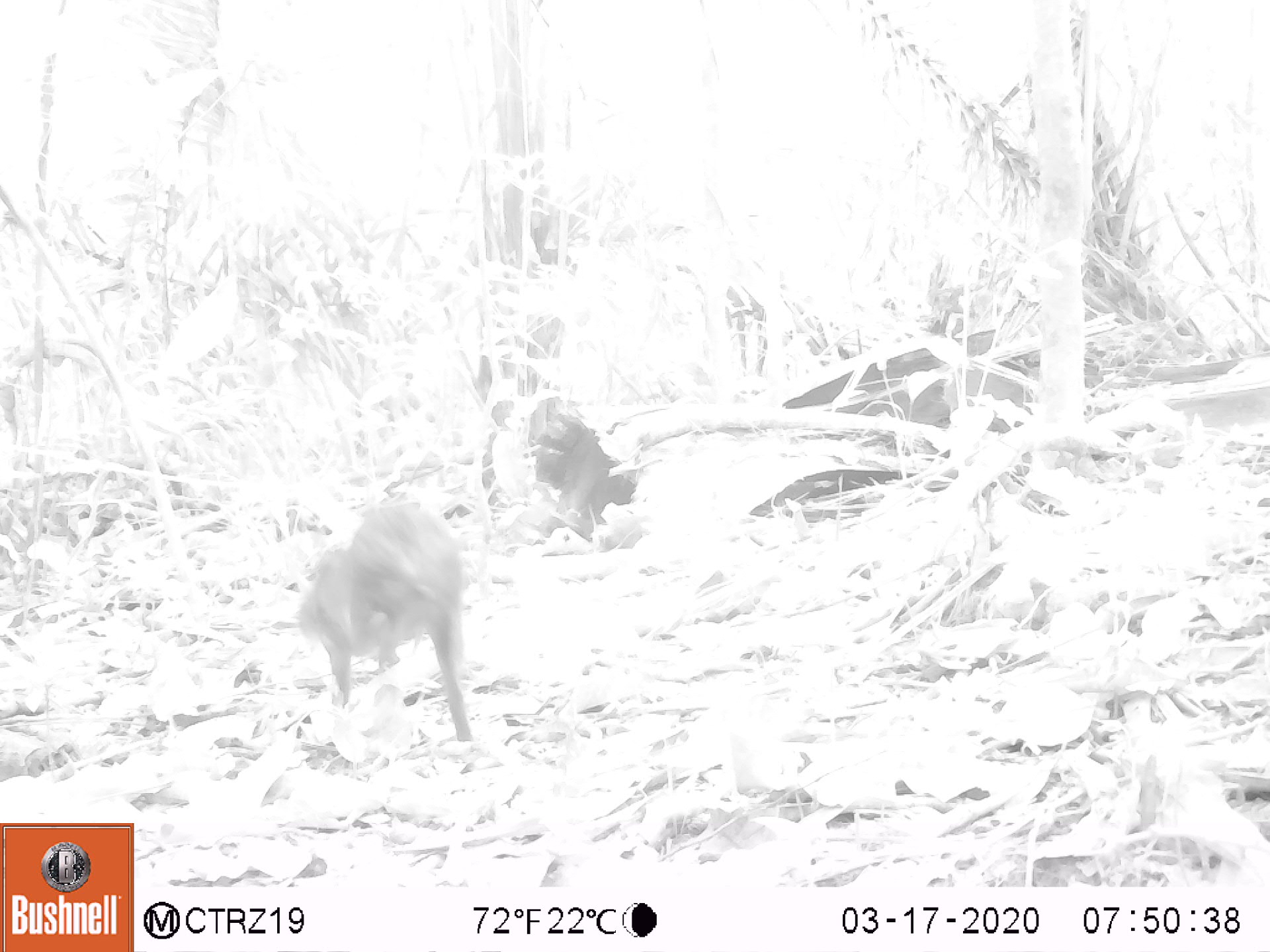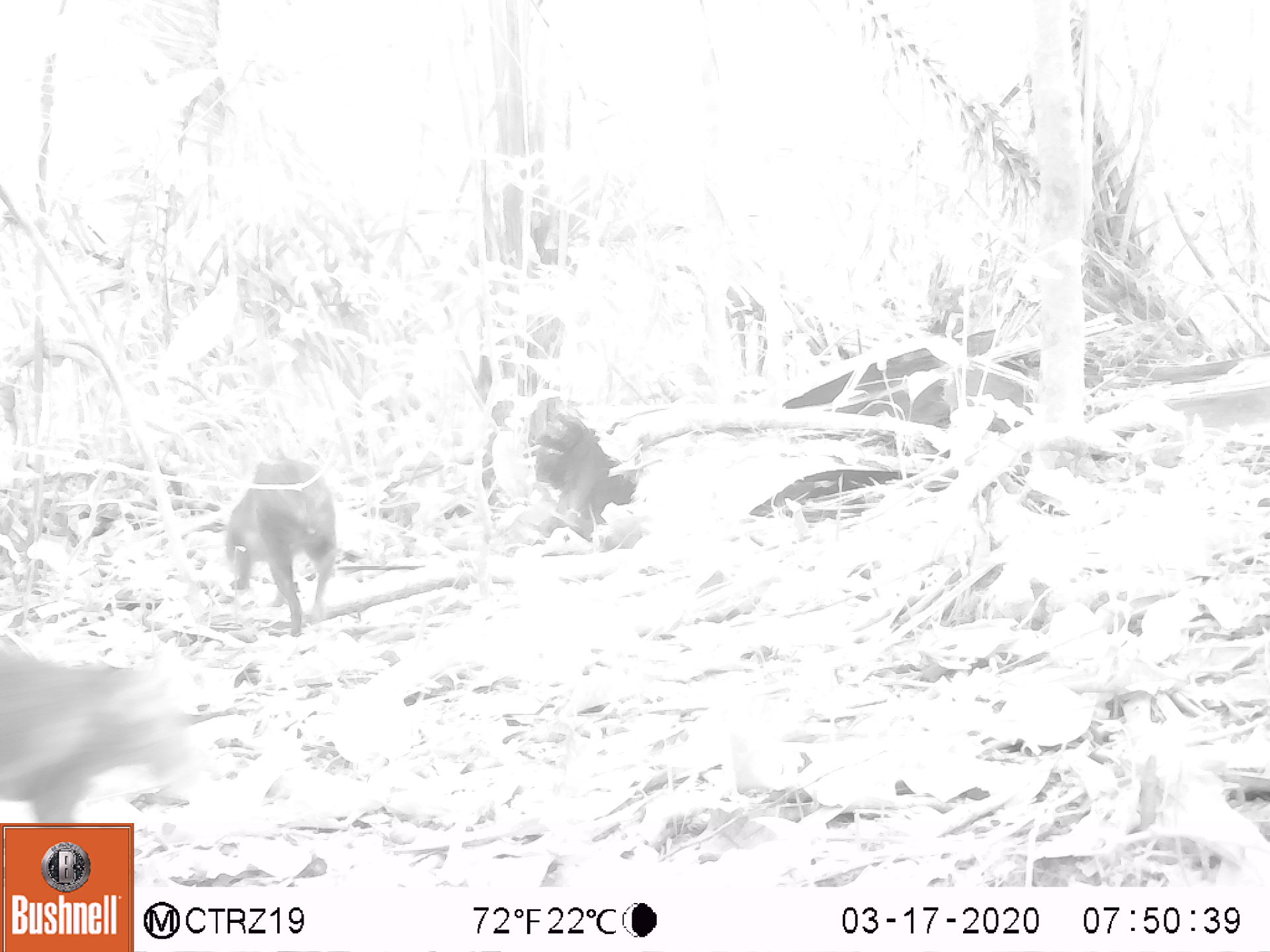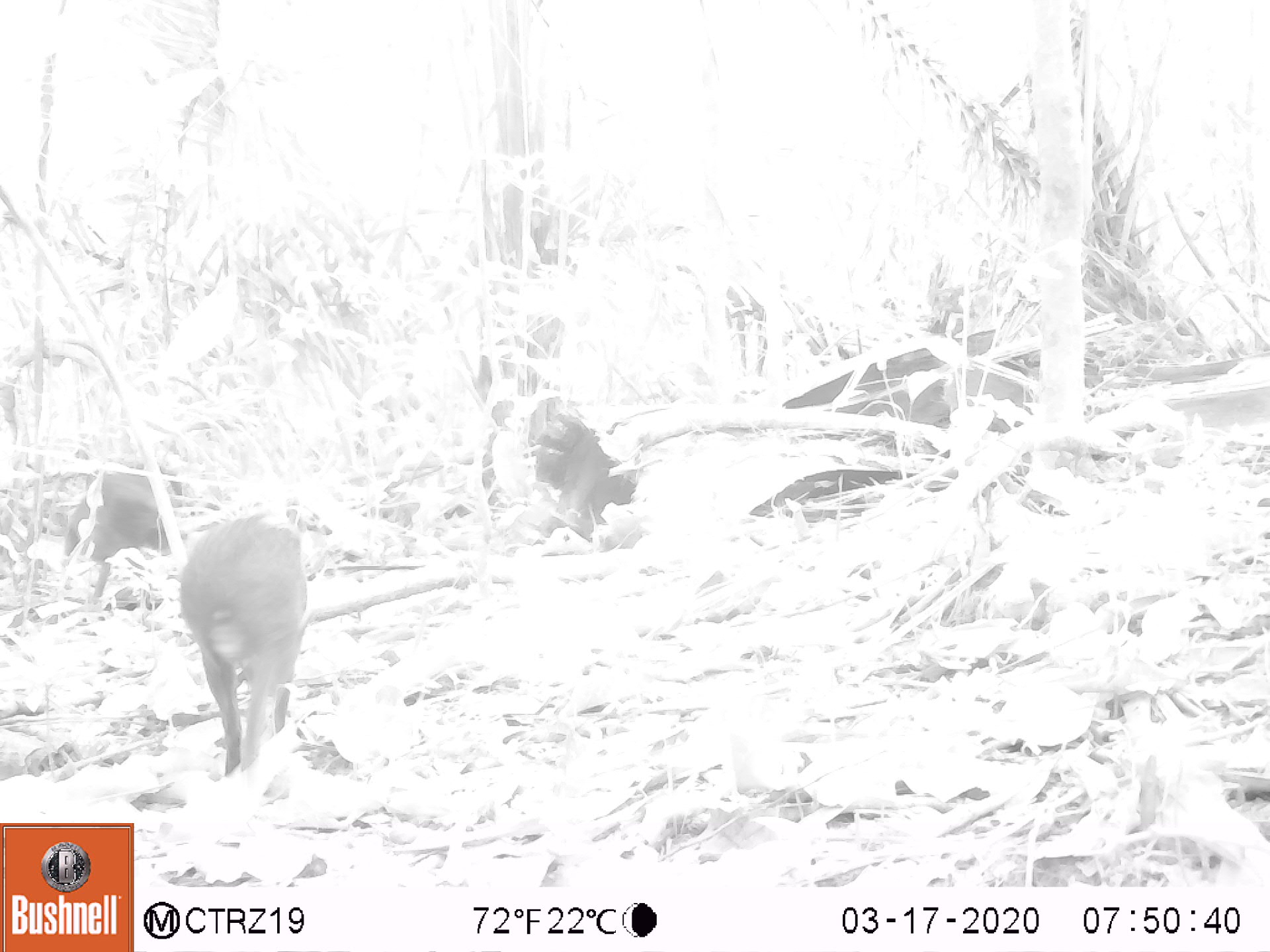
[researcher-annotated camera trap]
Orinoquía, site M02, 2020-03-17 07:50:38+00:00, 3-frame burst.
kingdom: Animalia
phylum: Chordata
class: Mammalia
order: Rodentia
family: Dasyproctidae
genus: Dasyprocta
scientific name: Dasyprocta fuliginosa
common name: black agouti